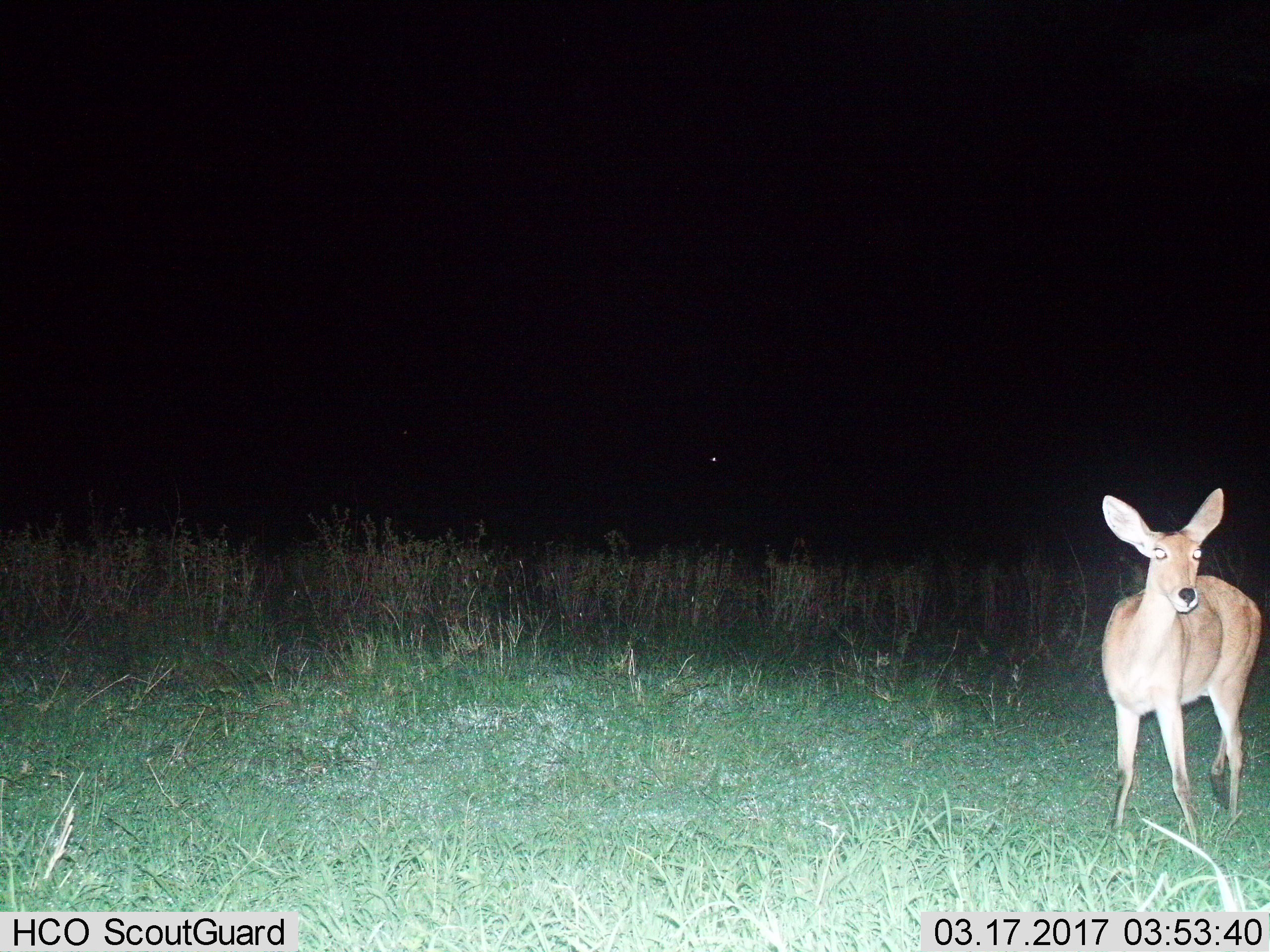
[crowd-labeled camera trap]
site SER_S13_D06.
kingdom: Animalia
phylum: Chordata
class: Mammalia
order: Artiodactyla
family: Bovidae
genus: Redunca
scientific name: Redunca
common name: reedbuck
Reedbuck (Redunca), count 1. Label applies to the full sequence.